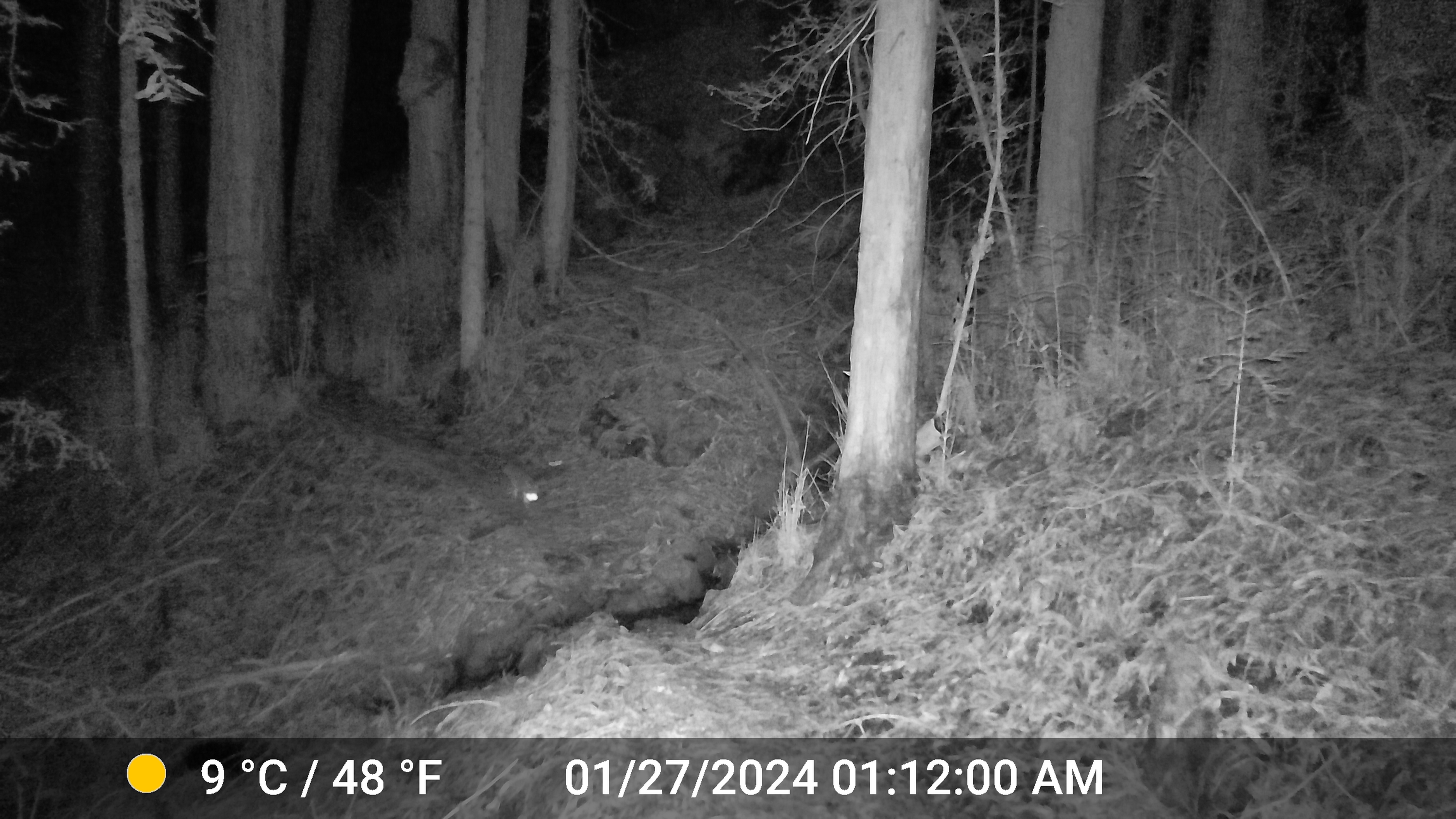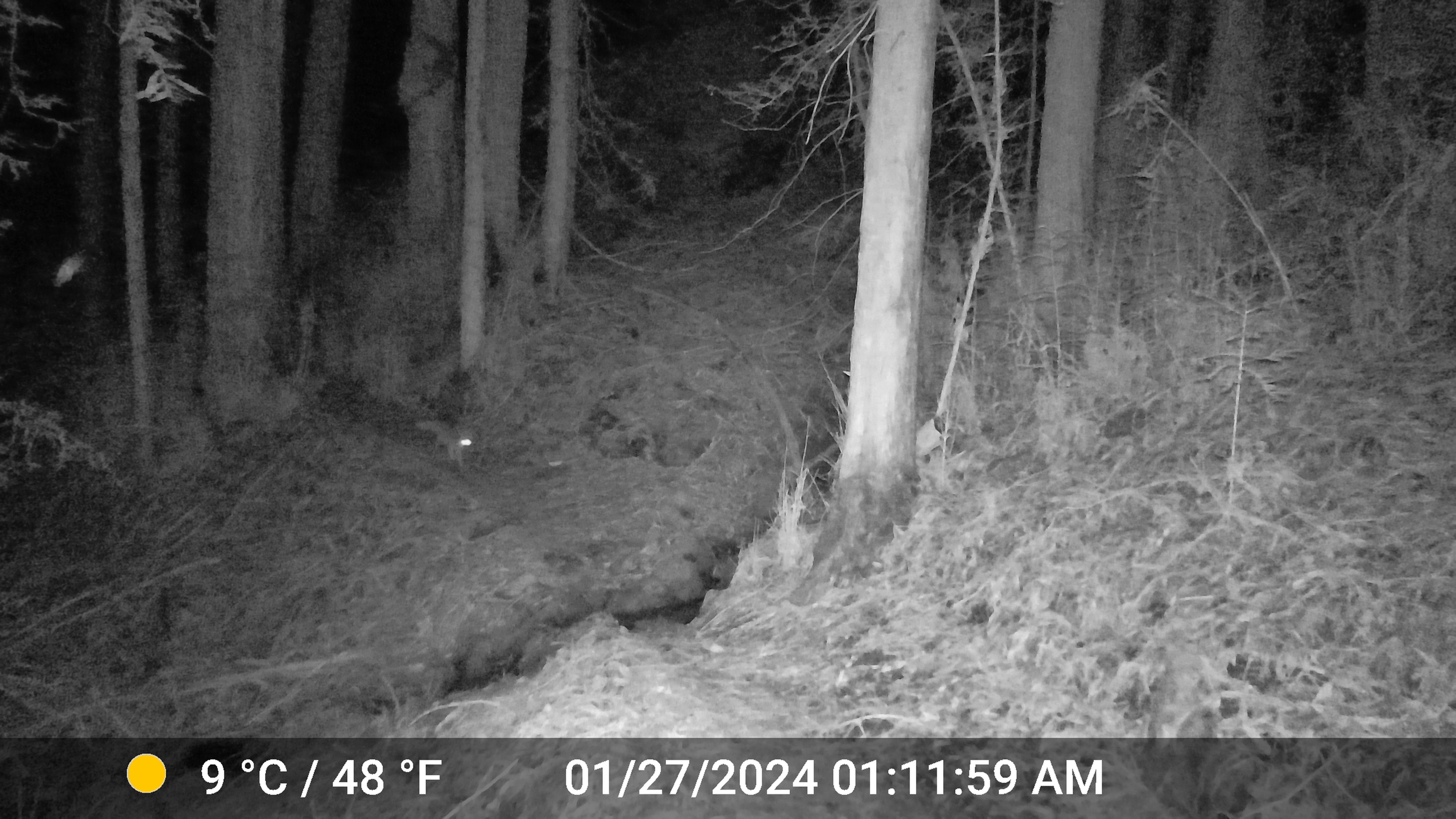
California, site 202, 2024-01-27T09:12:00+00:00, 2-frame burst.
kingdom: Animalia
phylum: Chordata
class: Mammalia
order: Carnivora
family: Canidae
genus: Urocyon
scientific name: Urocyon cinereoargenteus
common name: gray fox